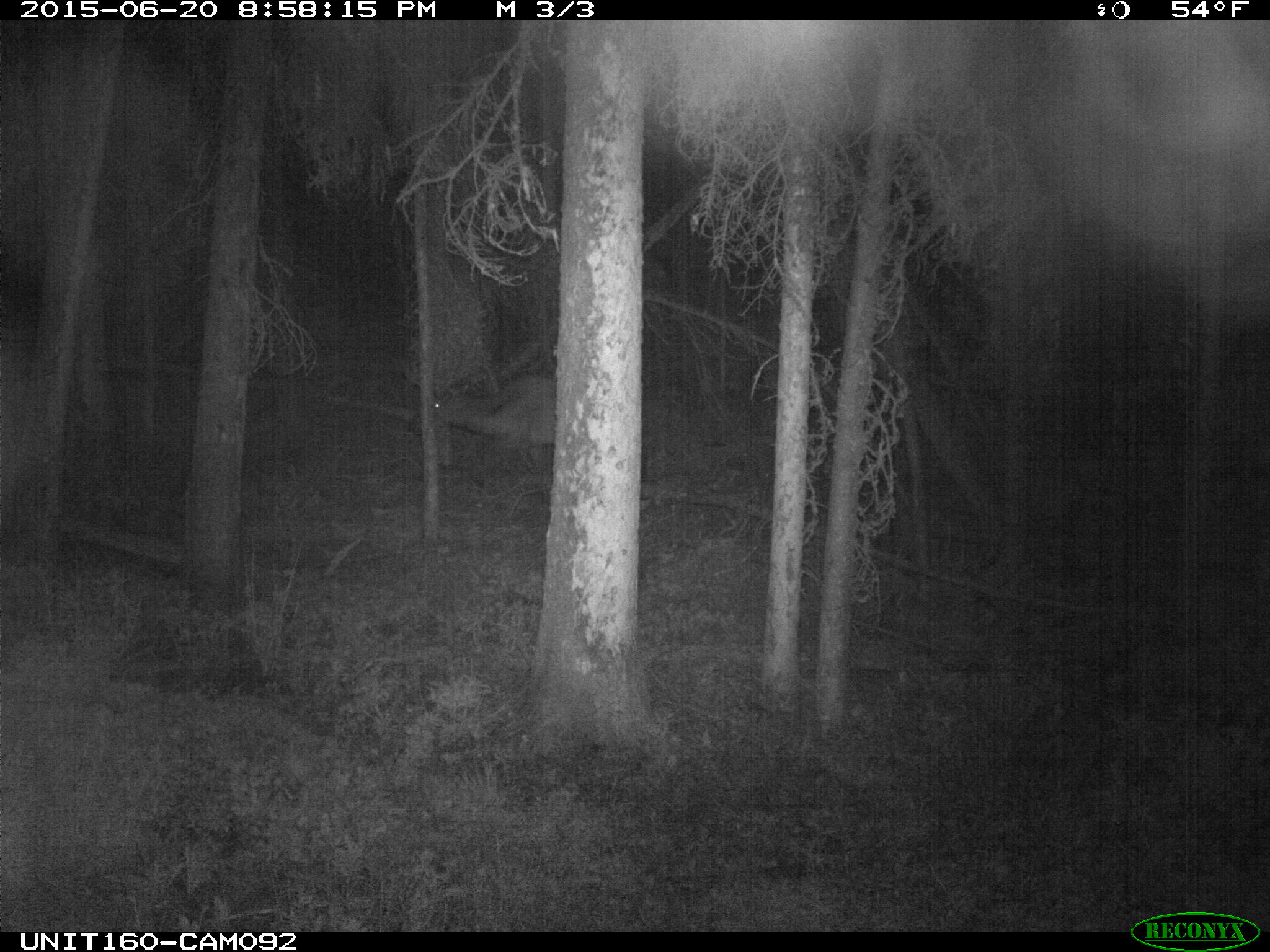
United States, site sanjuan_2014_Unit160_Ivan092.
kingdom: Animalia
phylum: Chordata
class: Mammalia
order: Artiodactyla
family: Cervidae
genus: Cervus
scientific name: Cervus elaphus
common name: red deer